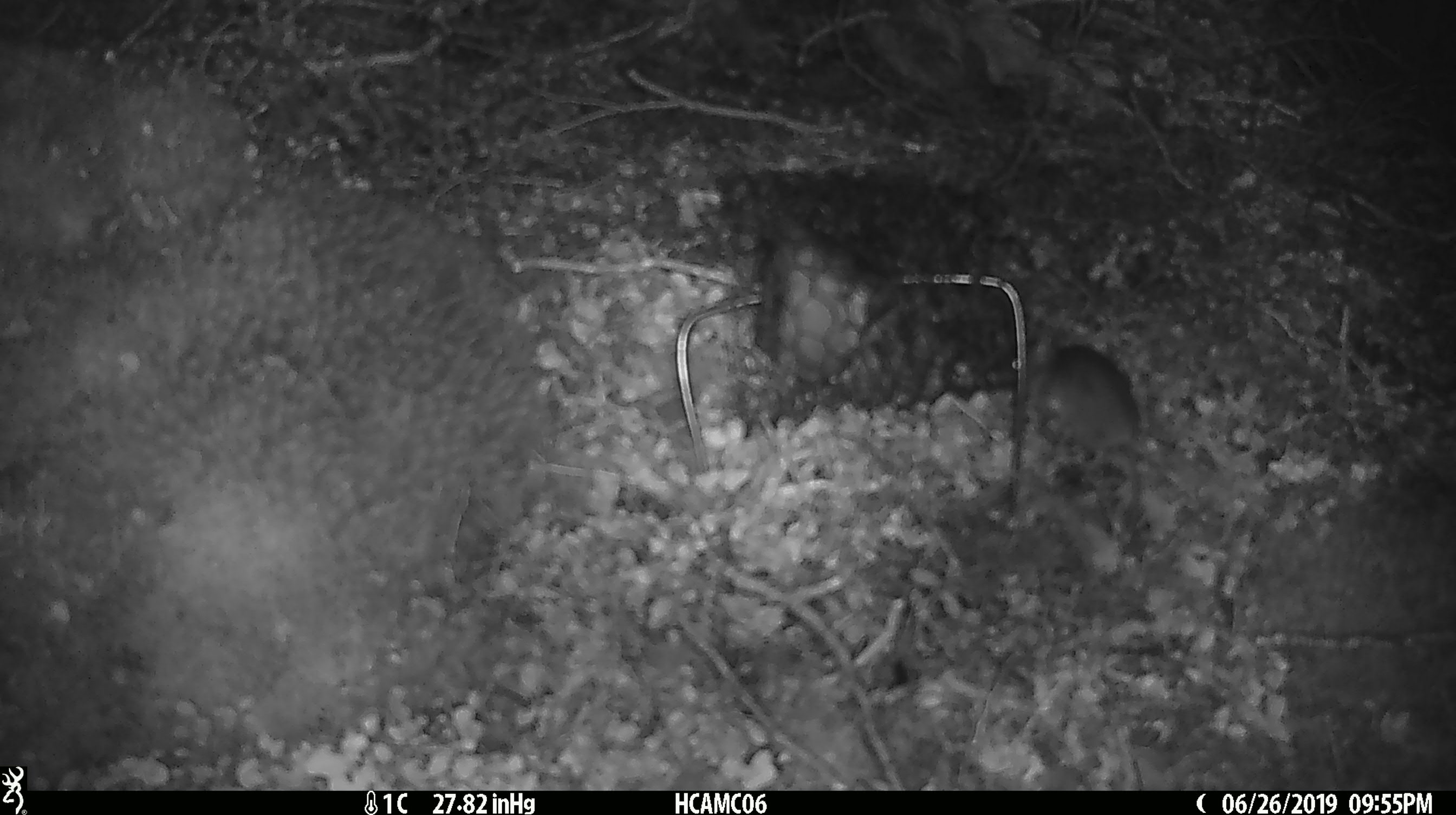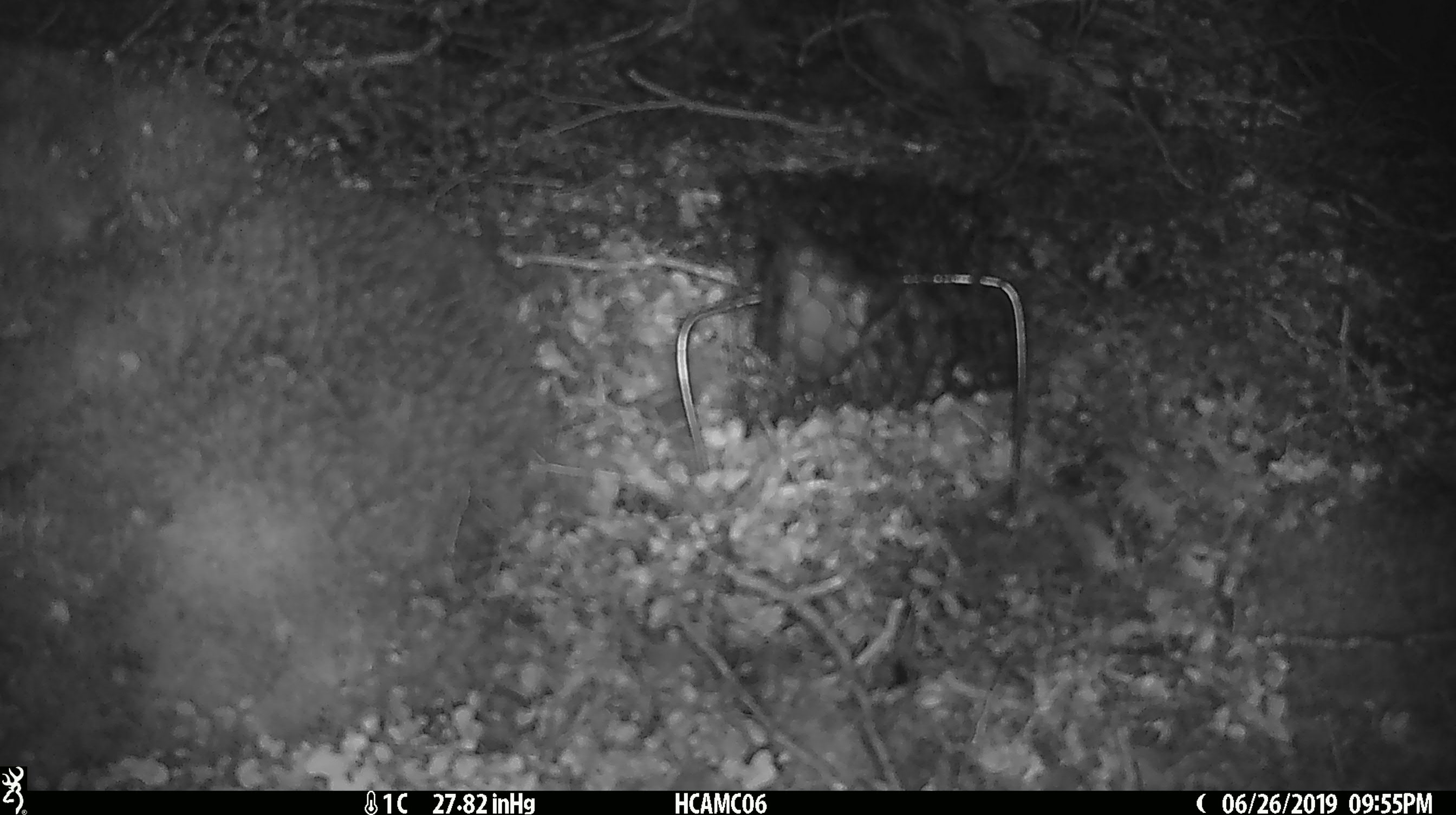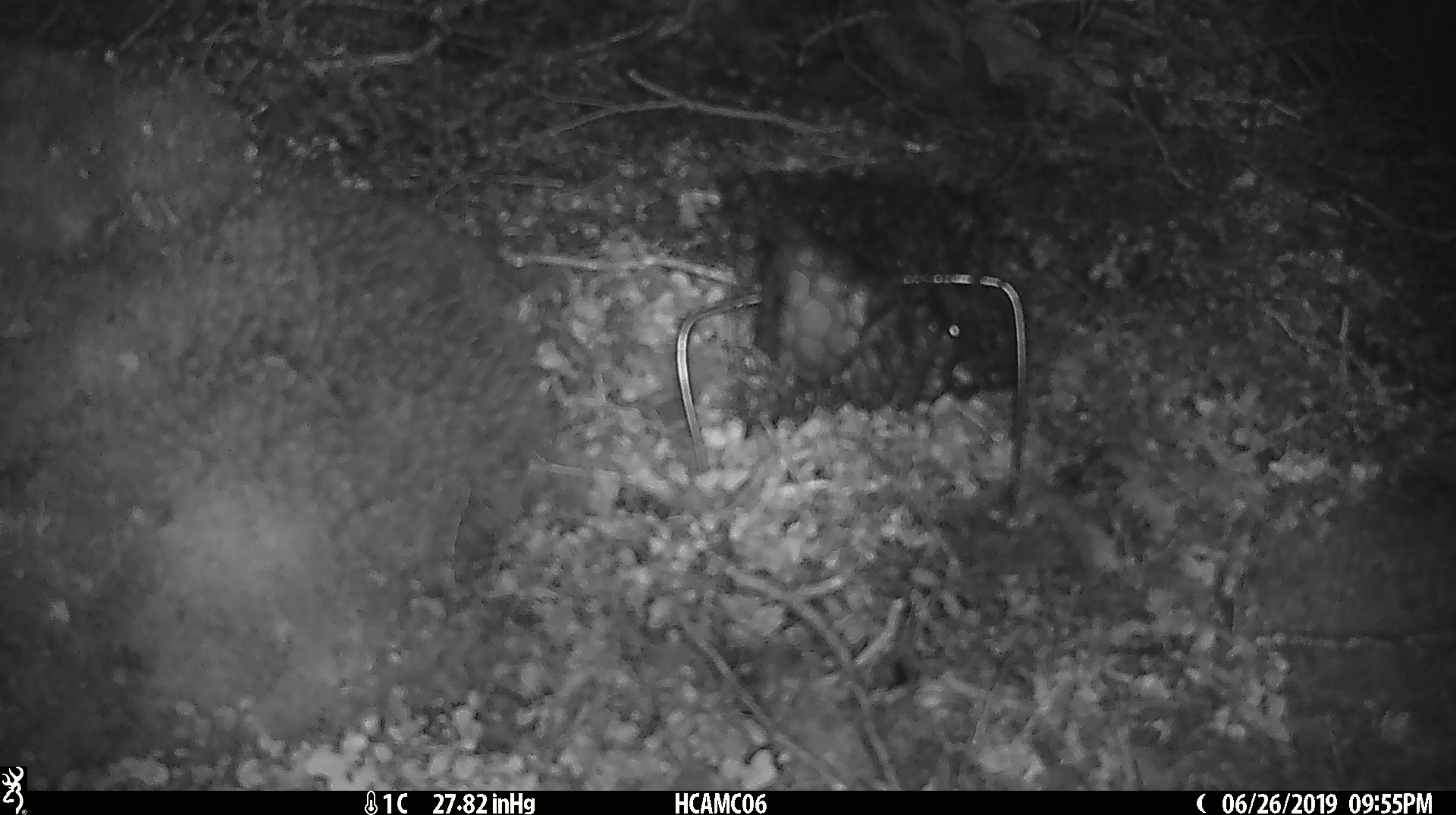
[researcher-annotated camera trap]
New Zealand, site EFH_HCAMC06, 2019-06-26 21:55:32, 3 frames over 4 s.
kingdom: Animalia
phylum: Chordata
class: Mammalia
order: Rodentia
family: Muridae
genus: Mus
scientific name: Mus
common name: mouse